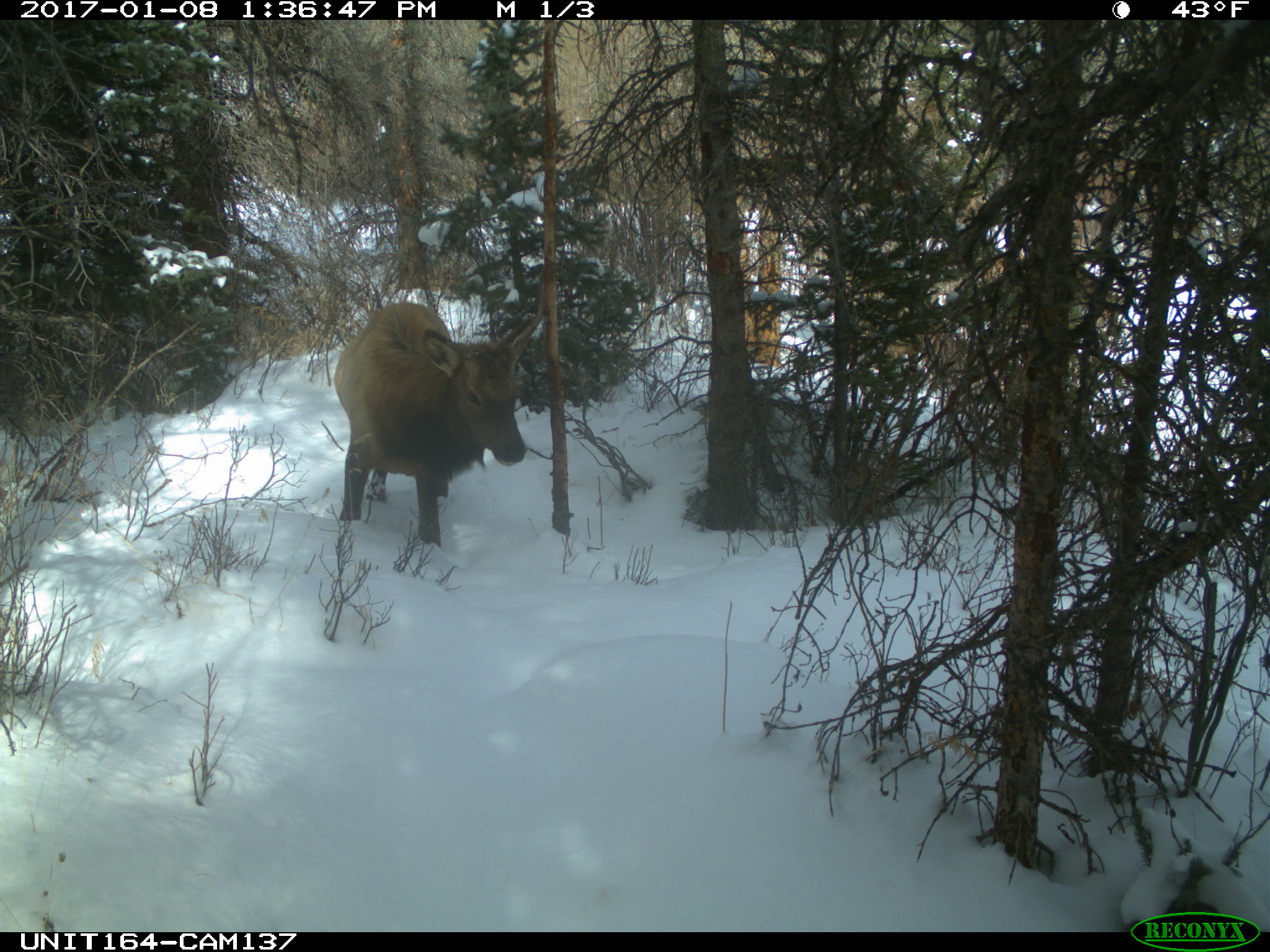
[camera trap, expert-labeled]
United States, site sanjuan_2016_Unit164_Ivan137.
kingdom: Animalia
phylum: Chordata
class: Mammalia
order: Artiodactyla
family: Cervidae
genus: Cervus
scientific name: Cervus elaphus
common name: red deer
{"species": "Cervus elaphus (red deer)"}